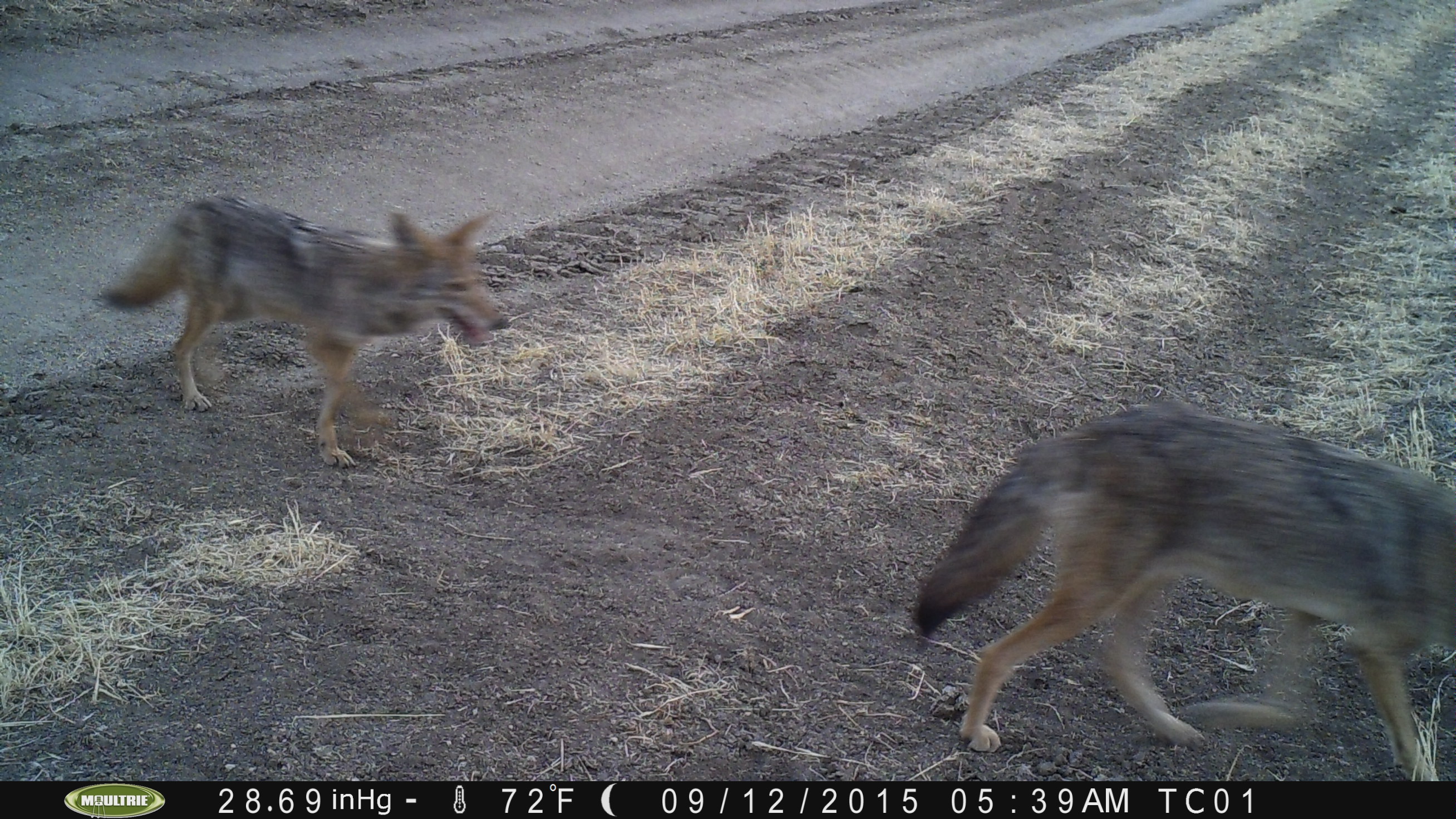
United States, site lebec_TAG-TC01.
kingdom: Animalia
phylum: Chordata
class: Mammalia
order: Carnivora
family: Canidae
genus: Canis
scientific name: Canis latrans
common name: coyote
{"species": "Canis latrans (coyote)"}